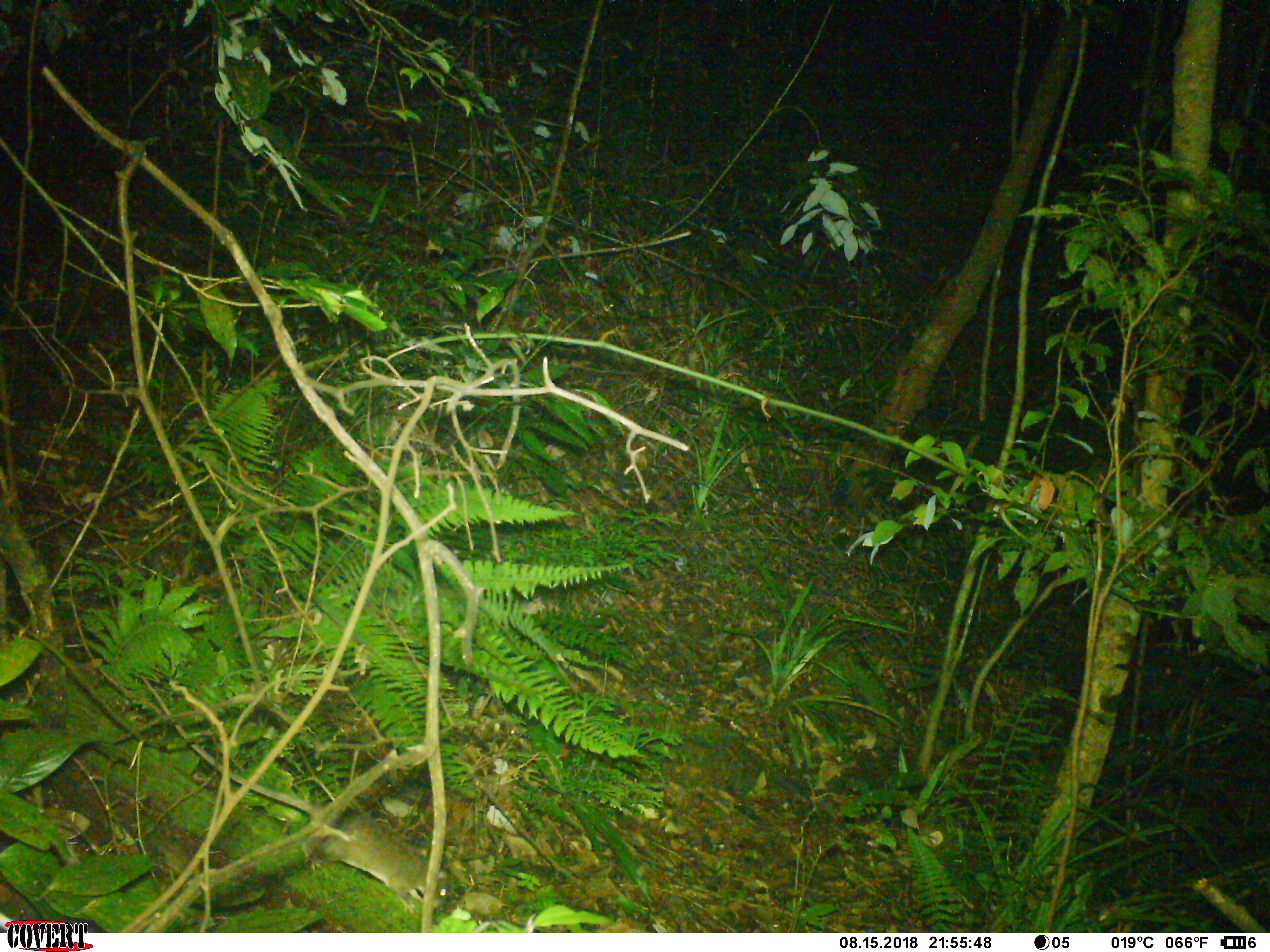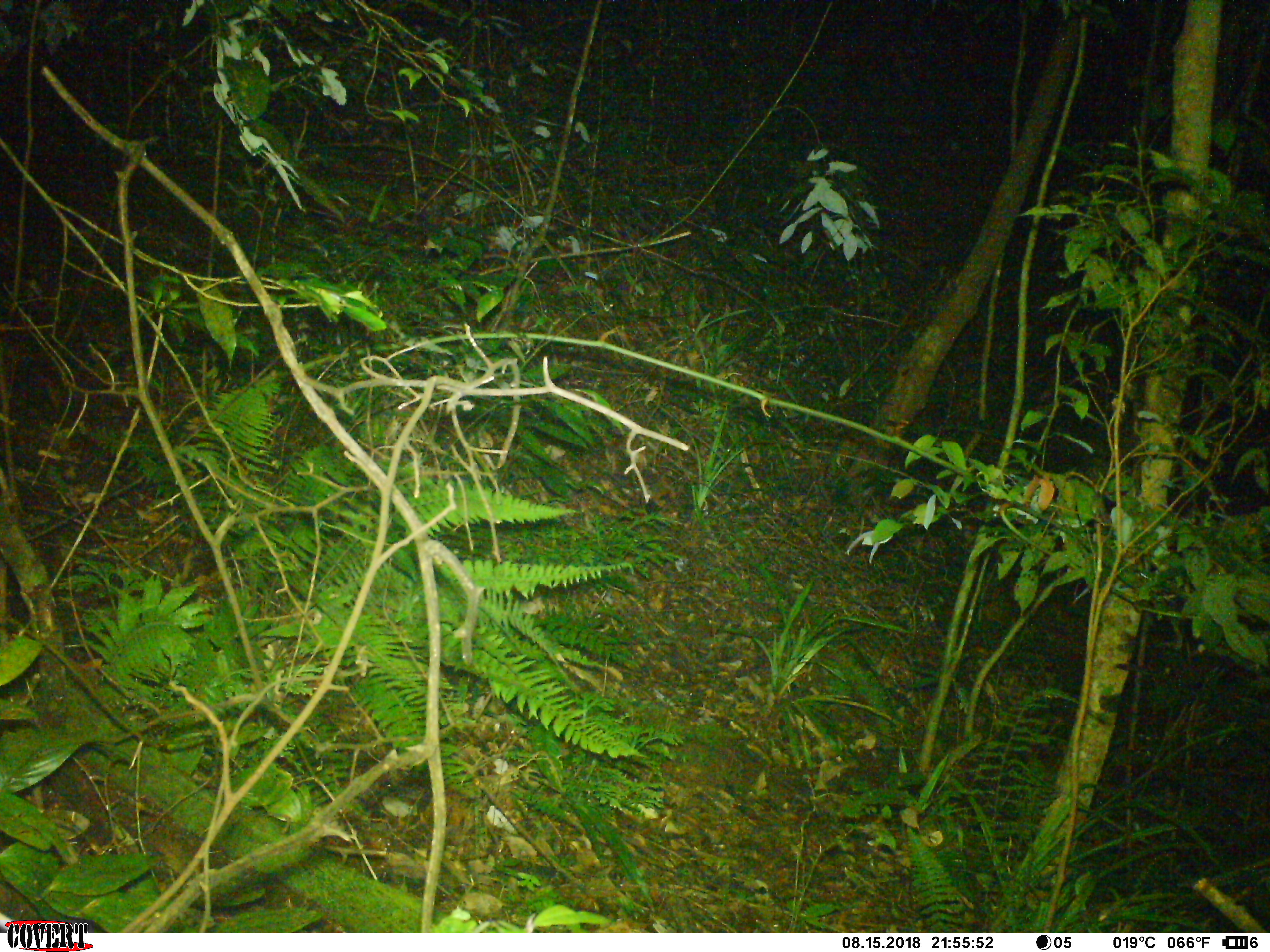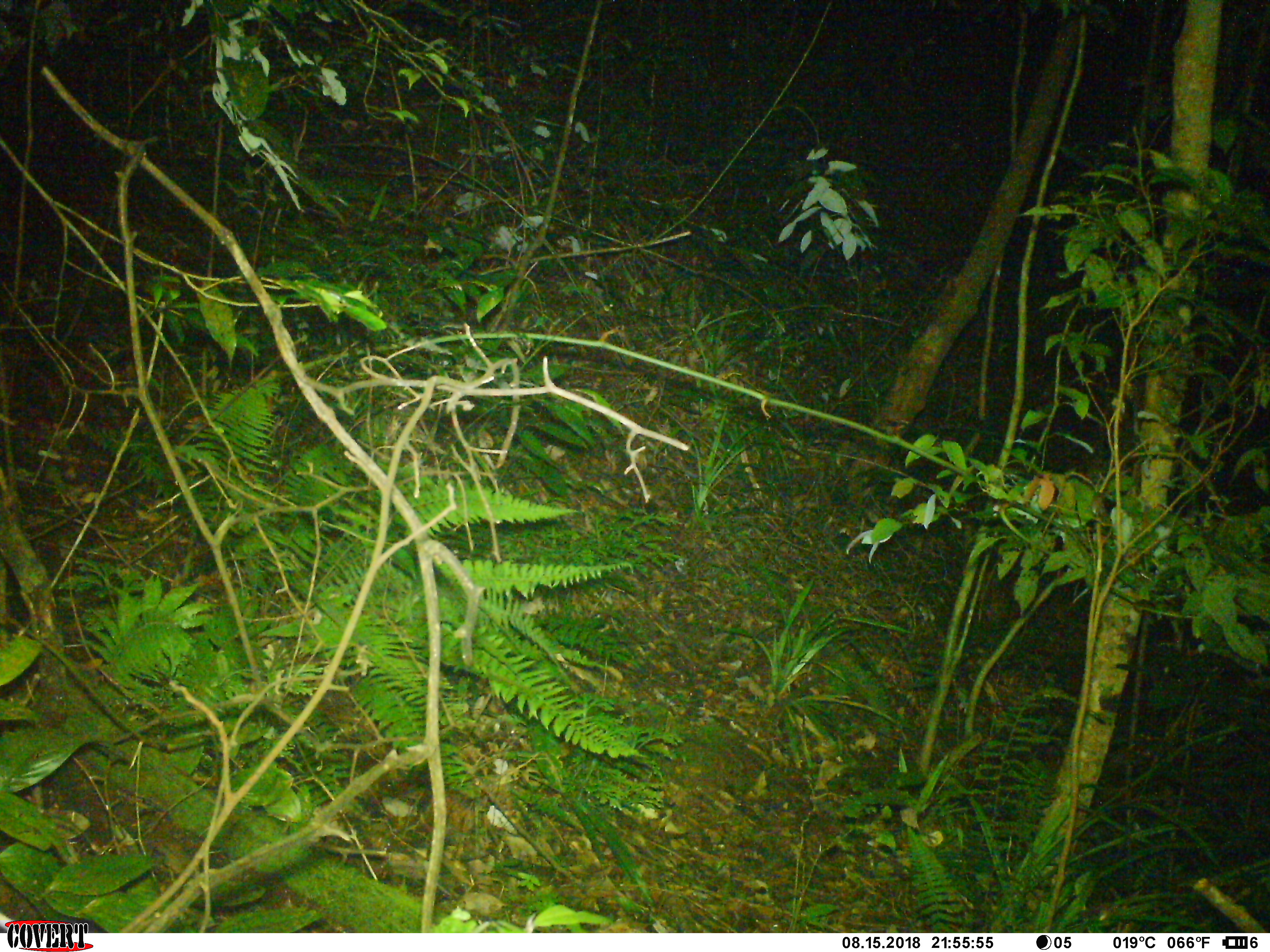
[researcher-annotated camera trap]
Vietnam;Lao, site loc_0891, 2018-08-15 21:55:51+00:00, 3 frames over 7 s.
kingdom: Animalia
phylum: Chordata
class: Mammalia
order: Rodentia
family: Muridae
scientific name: Muridae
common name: old-world mice and rats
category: unidentified murid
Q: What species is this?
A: Unidentified murid (old-world mice and rats) (Muridae).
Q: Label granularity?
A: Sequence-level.